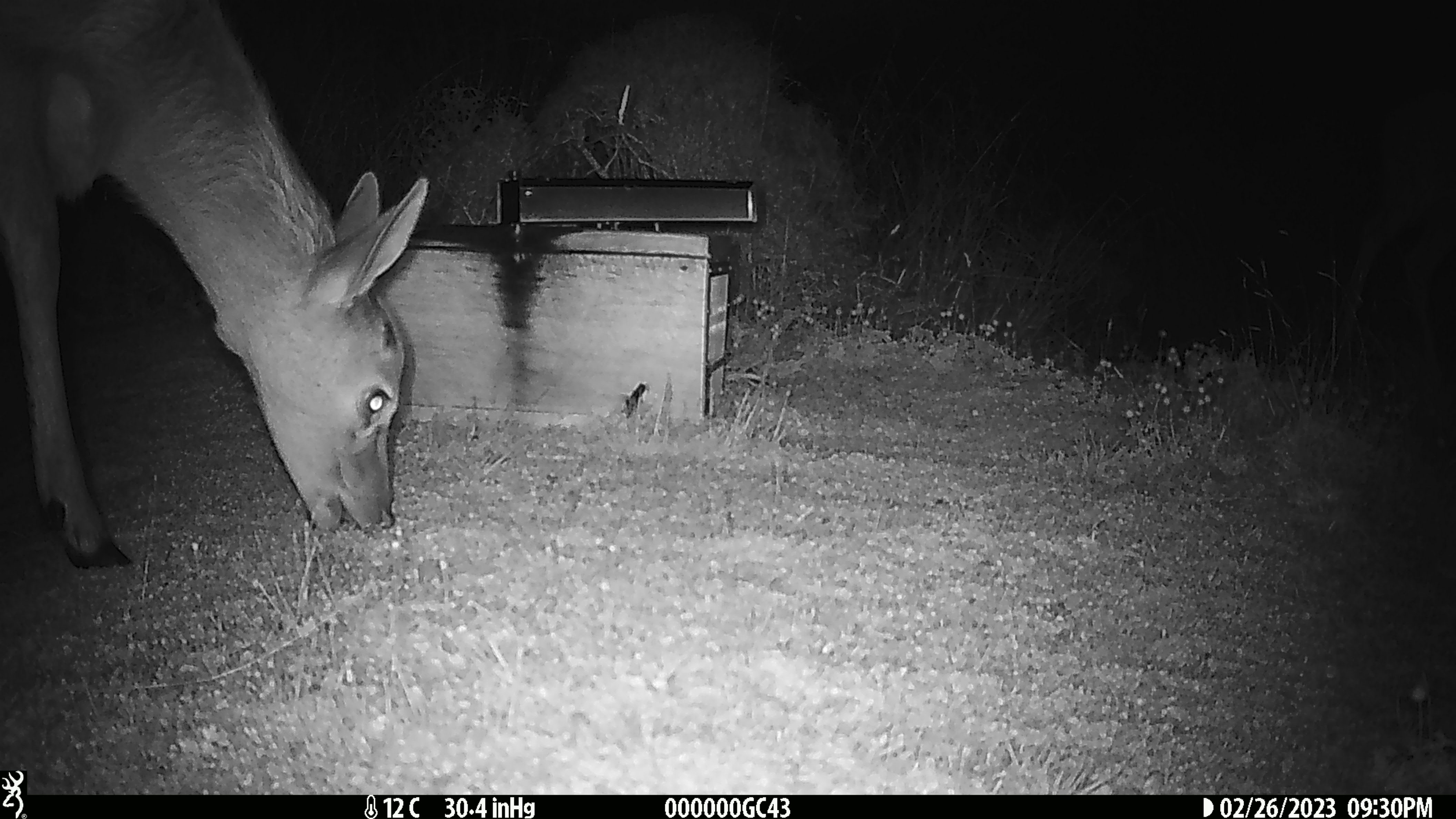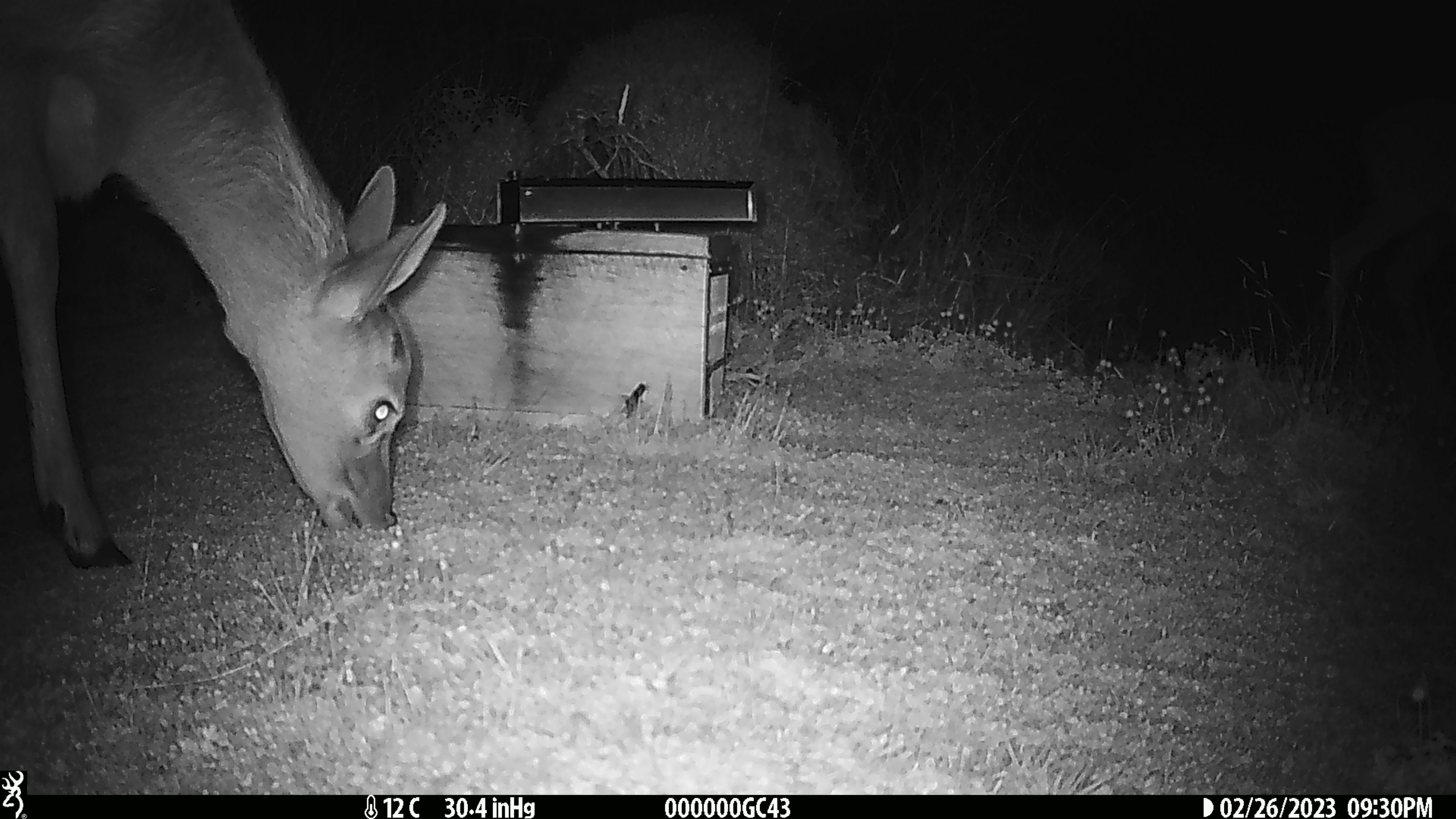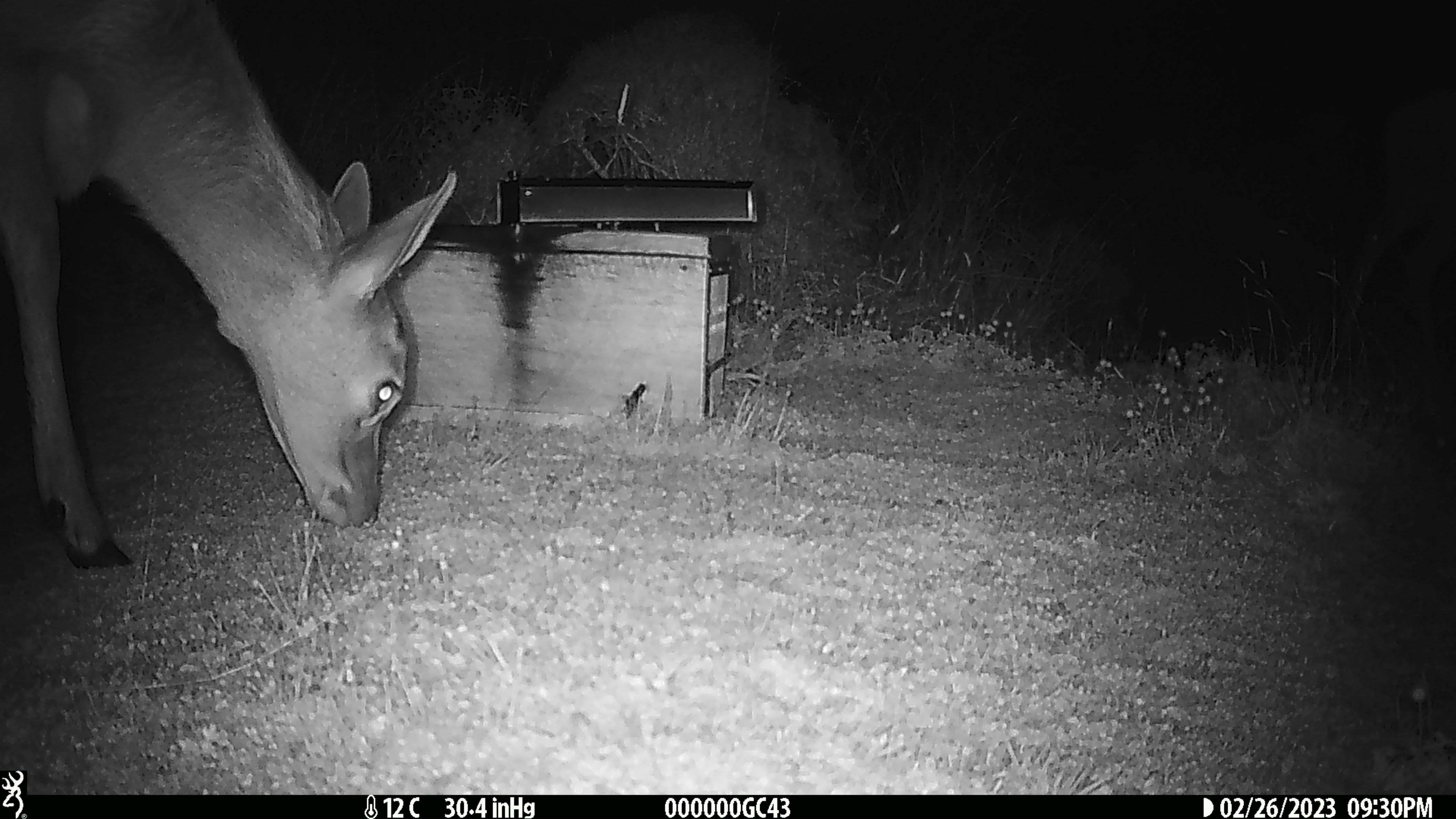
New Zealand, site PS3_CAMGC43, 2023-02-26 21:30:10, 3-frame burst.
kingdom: Animalia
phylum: Chordata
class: Mammalia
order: Artiodactyla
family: Cervidae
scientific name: Cervidae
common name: deer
Deer (Cervidae).